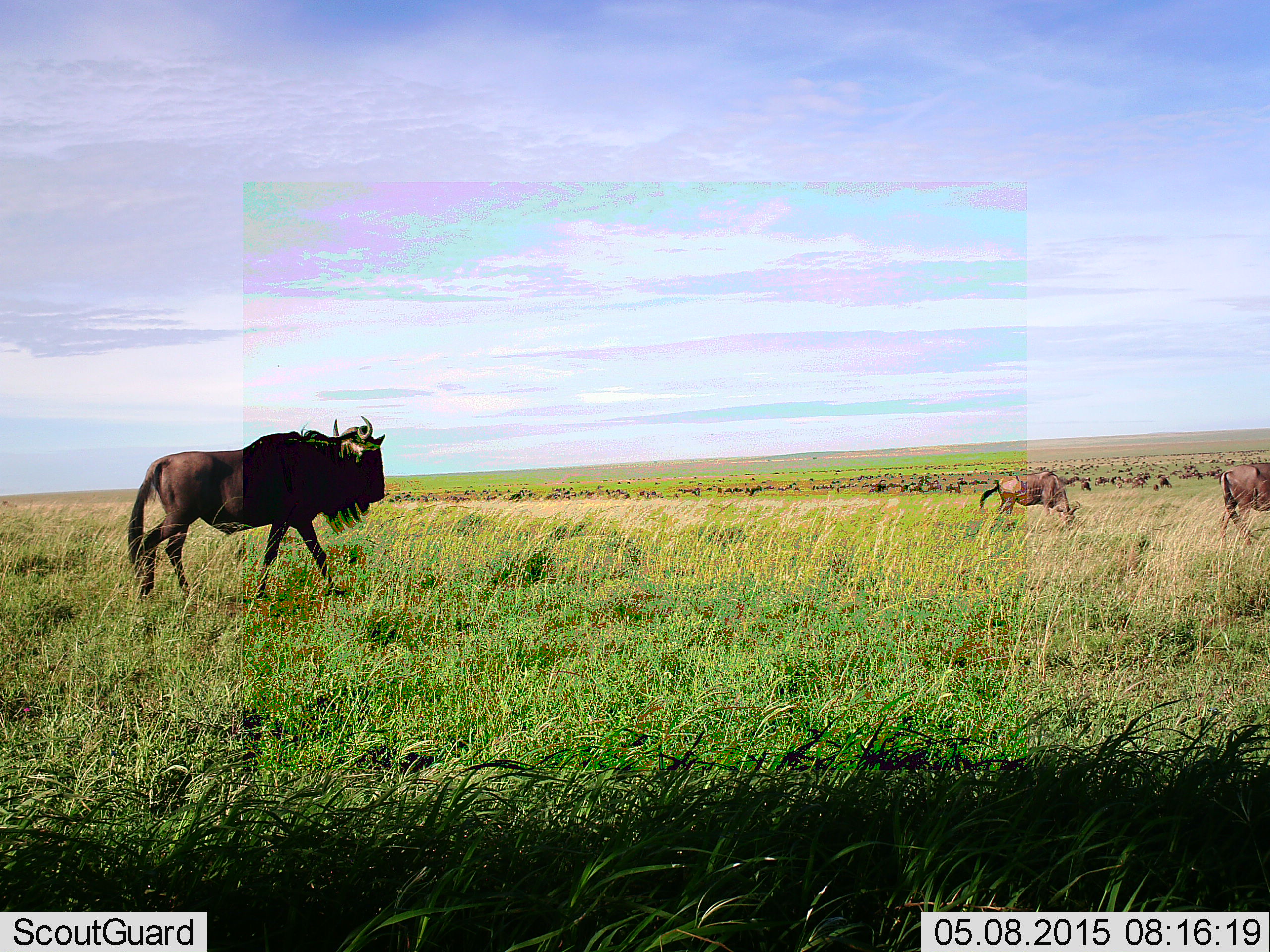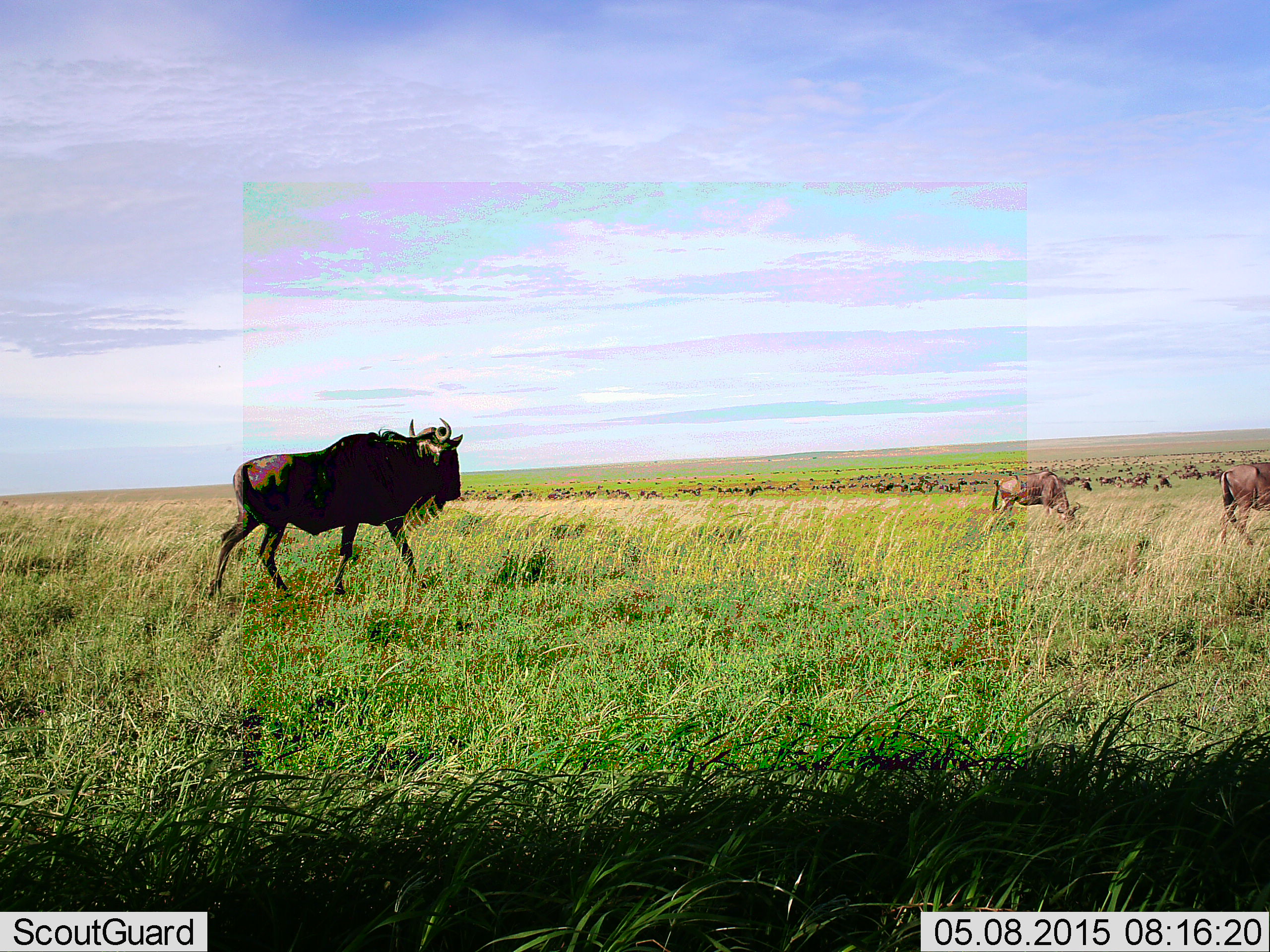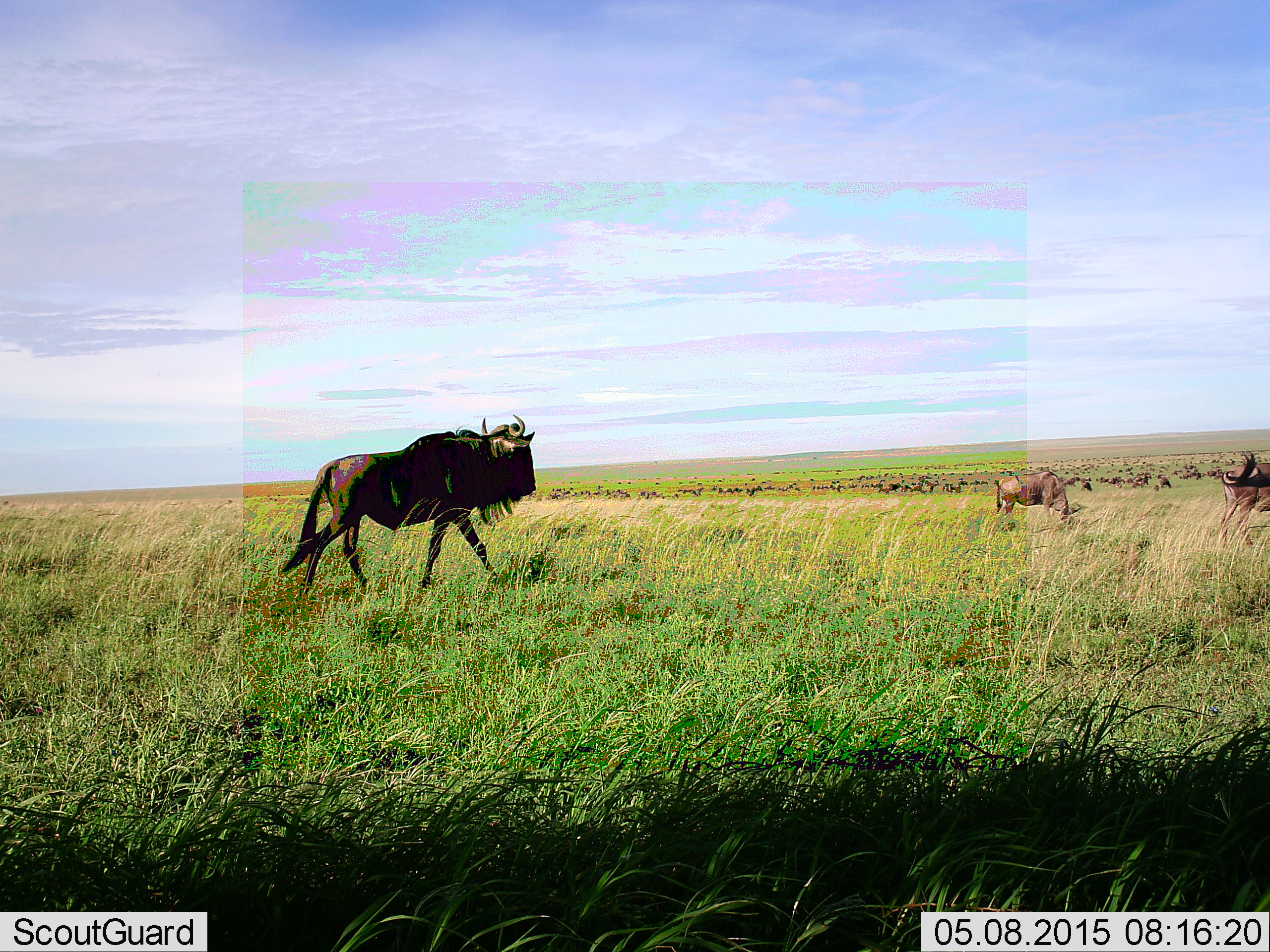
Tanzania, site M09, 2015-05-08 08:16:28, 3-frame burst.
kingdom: Animalia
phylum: Chordata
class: Mammalia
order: Artiodactyla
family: Bovidae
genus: Connochaetes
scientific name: Connochaetes taurinus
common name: blue wildebeest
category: wildebeest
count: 51+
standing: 30%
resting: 10%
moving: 100%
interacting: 0%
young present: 0%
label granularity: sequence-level